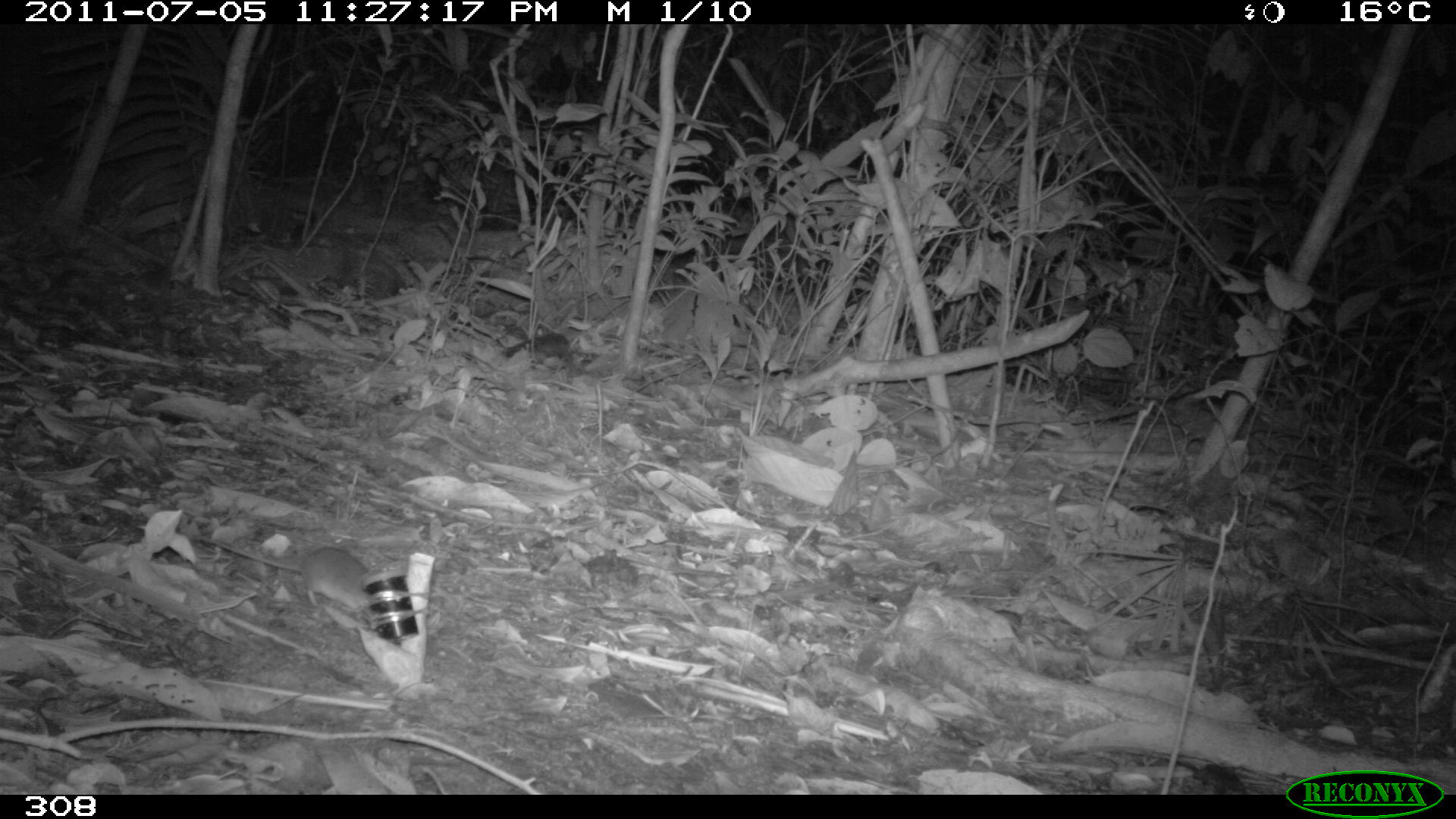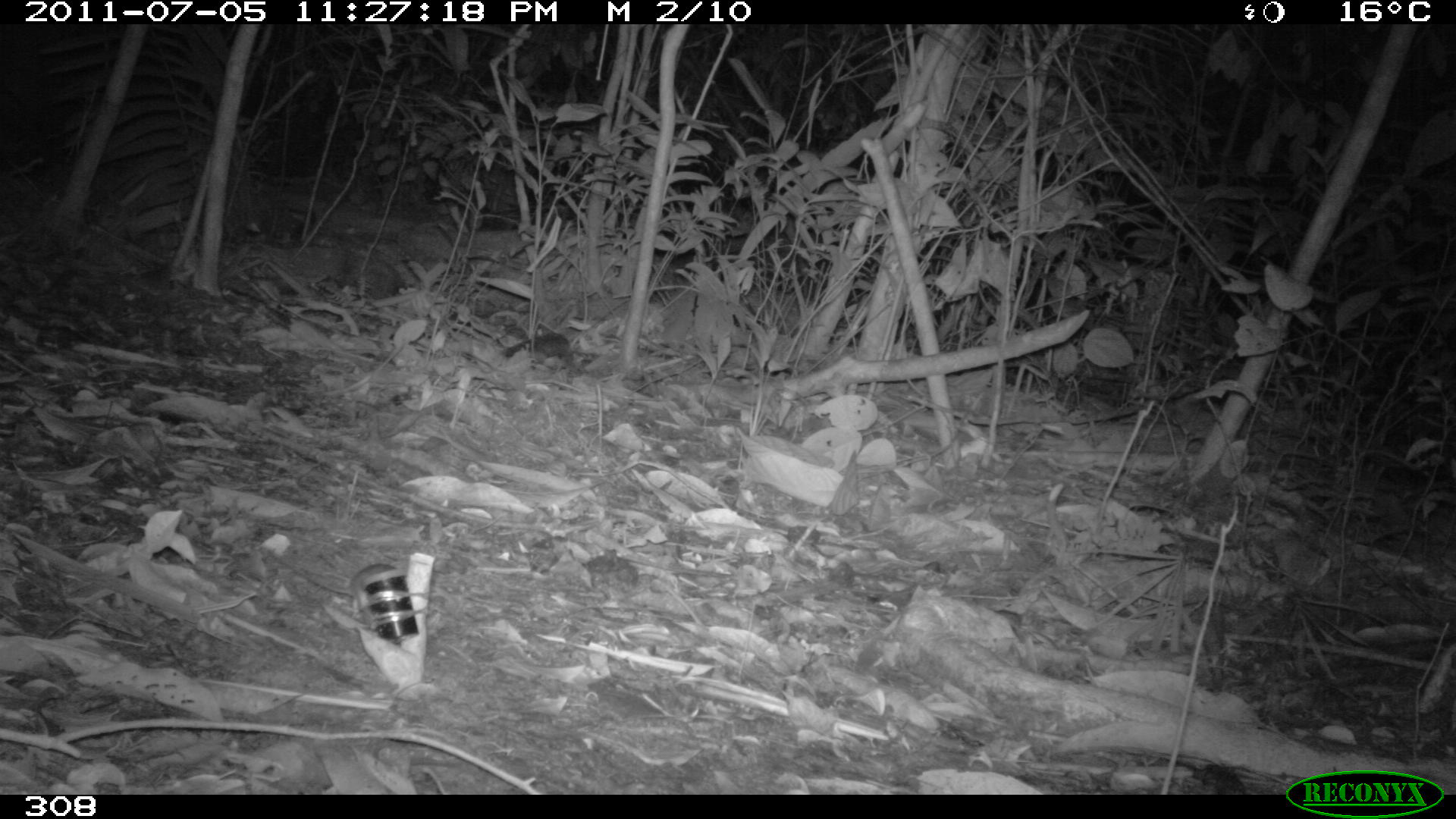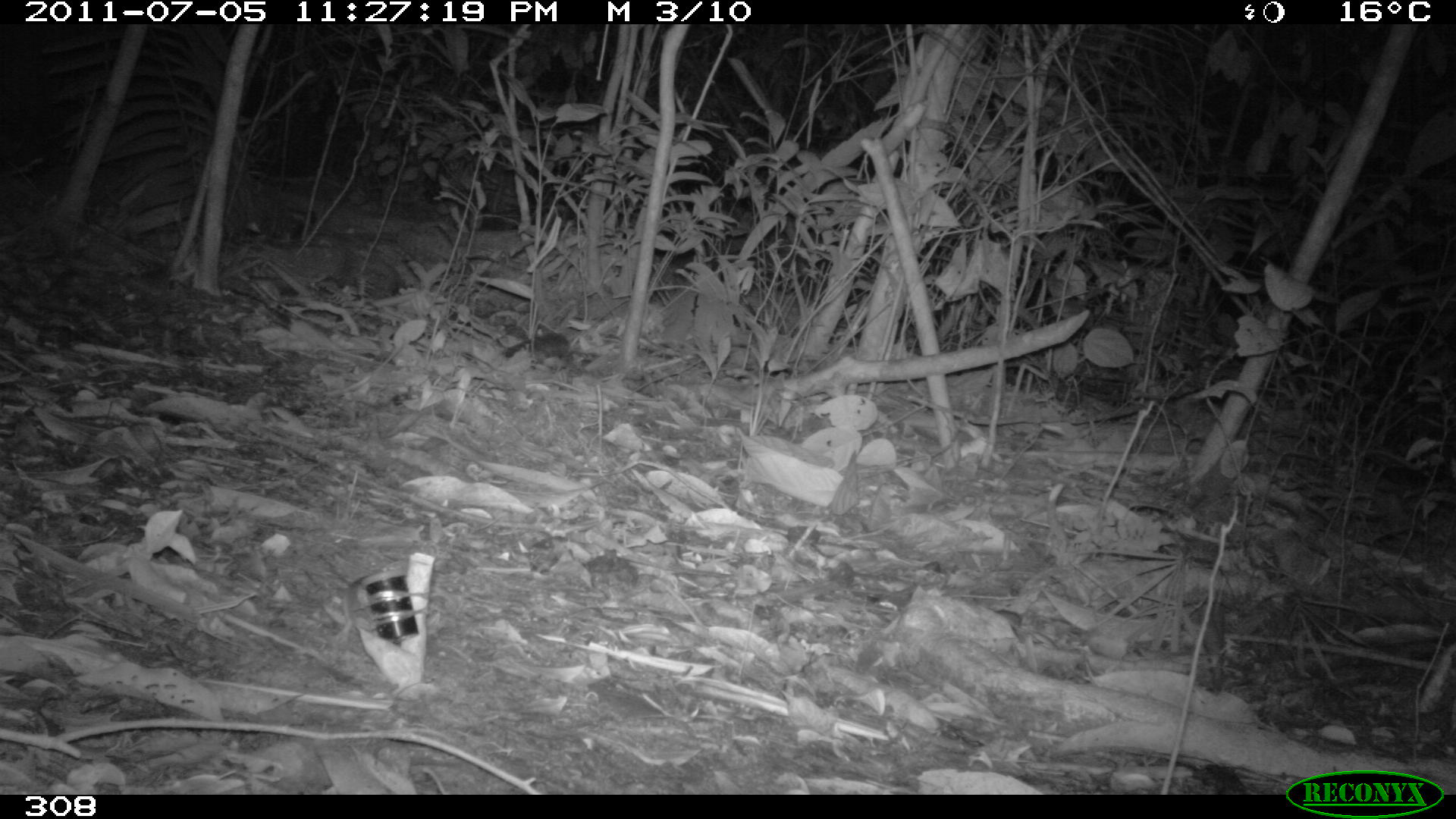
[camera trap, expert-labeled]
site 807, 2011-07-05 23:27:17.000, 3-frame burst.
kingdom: Animalia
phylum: Chordata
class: Mammalia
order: Rodentia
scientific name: Rodentia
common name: rodents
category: unknown rodent